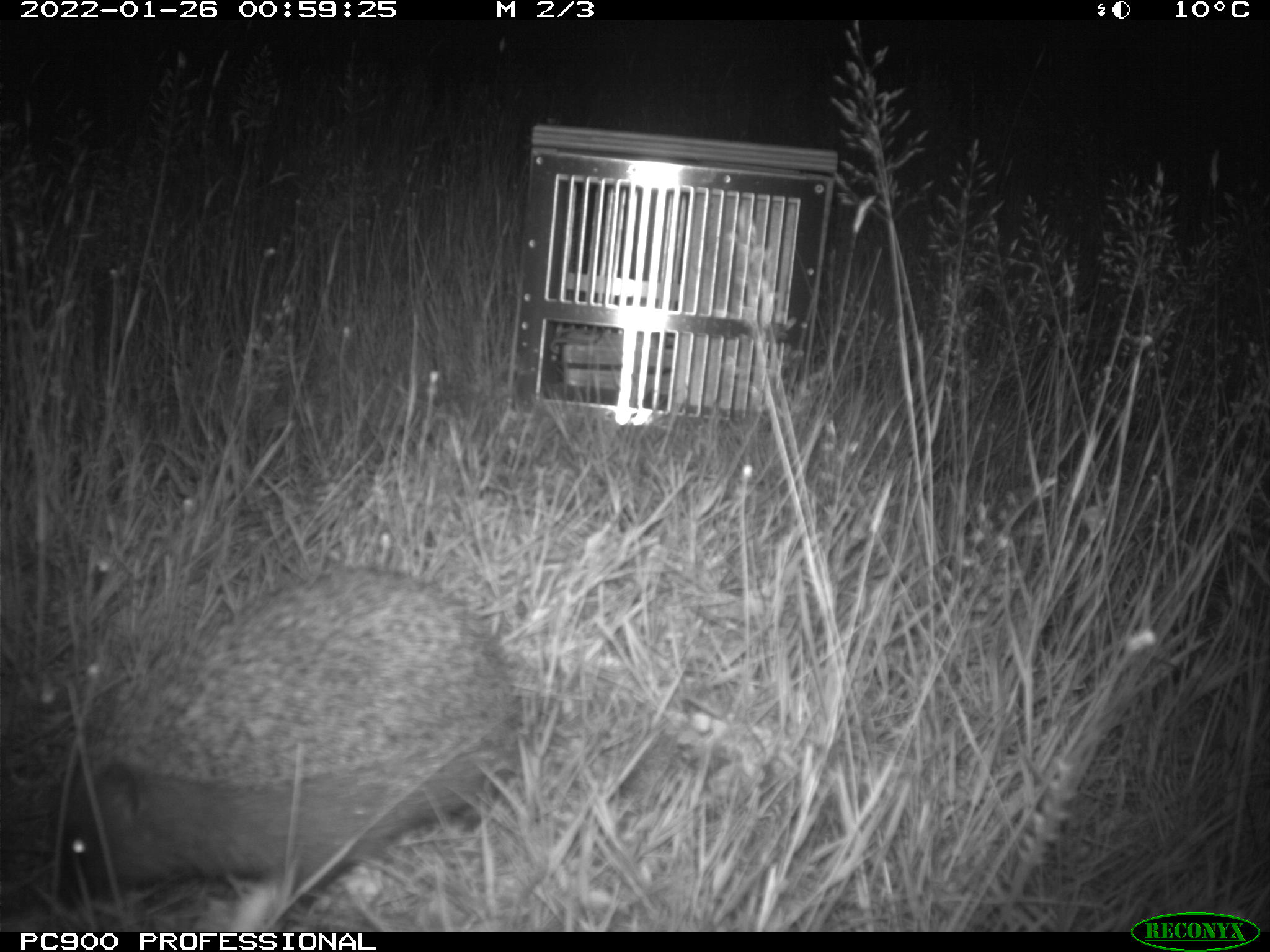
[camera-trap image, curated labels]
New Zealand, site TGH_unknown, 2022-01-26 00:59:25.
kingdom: Animalia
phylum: Chordata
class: Mammalia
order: Eulipotyphla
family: Erinaceidae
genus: Erinaceus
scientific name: Erinaceus europaeus europaeus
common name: european hedgehog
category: hedgehog